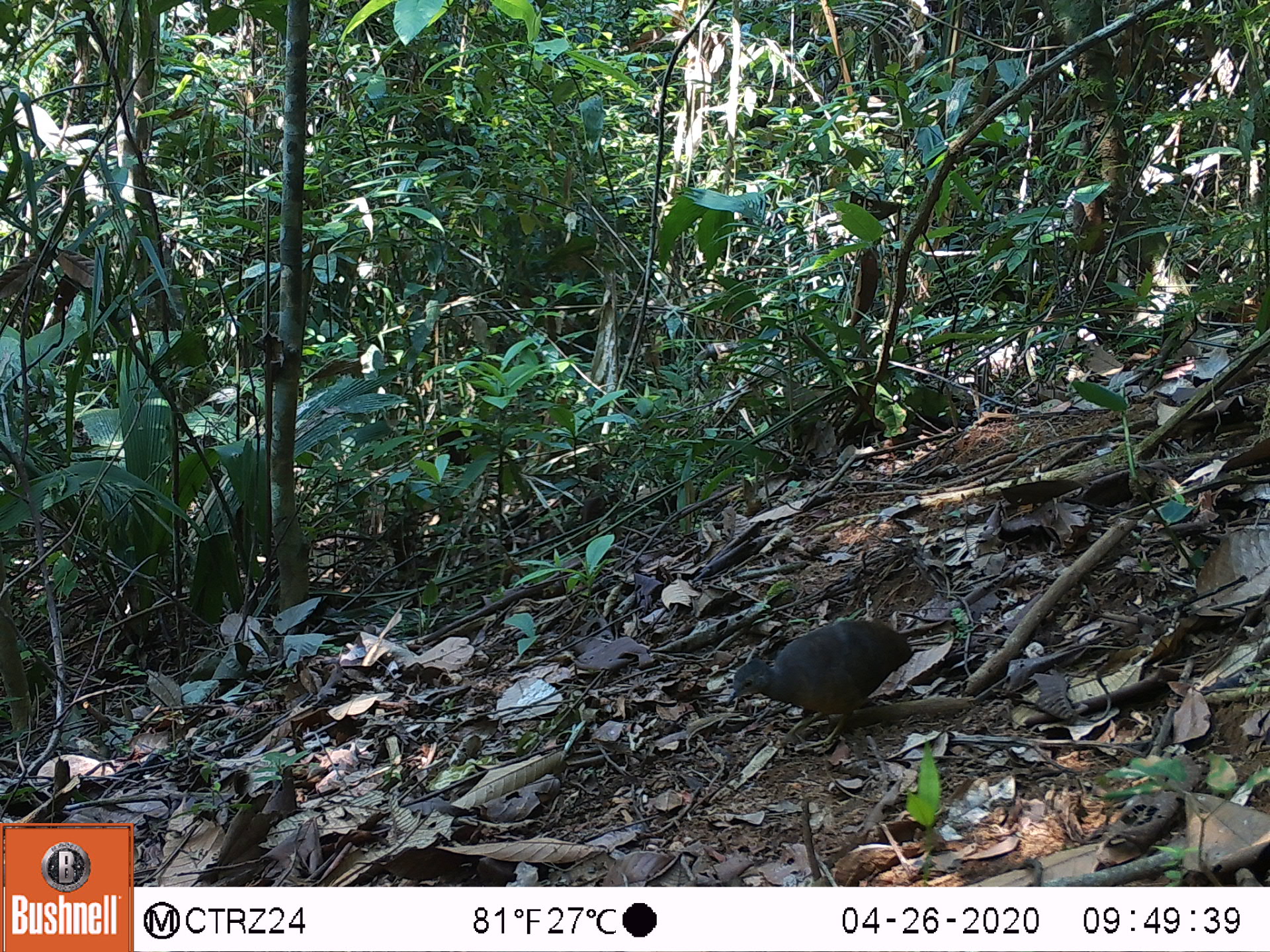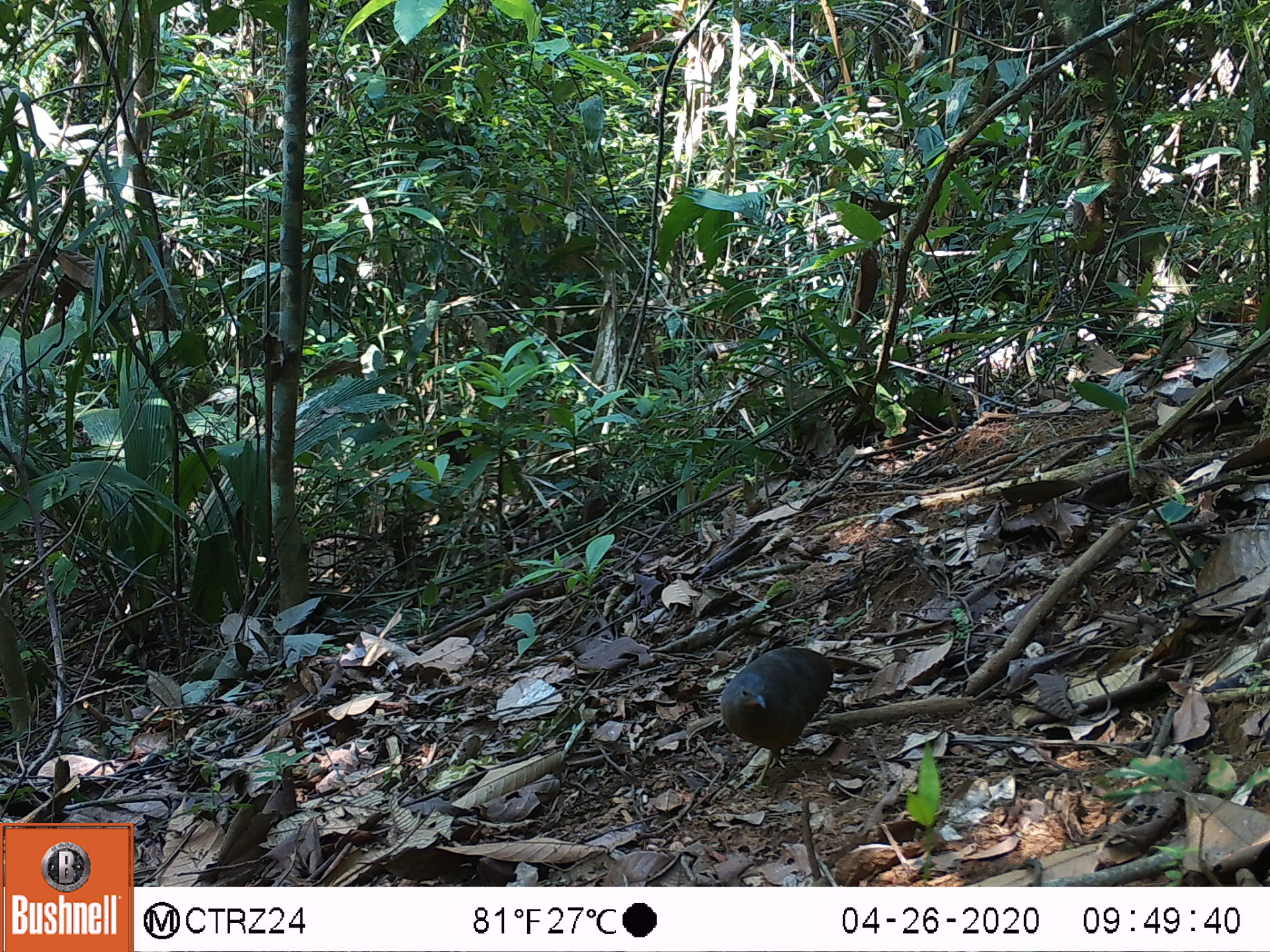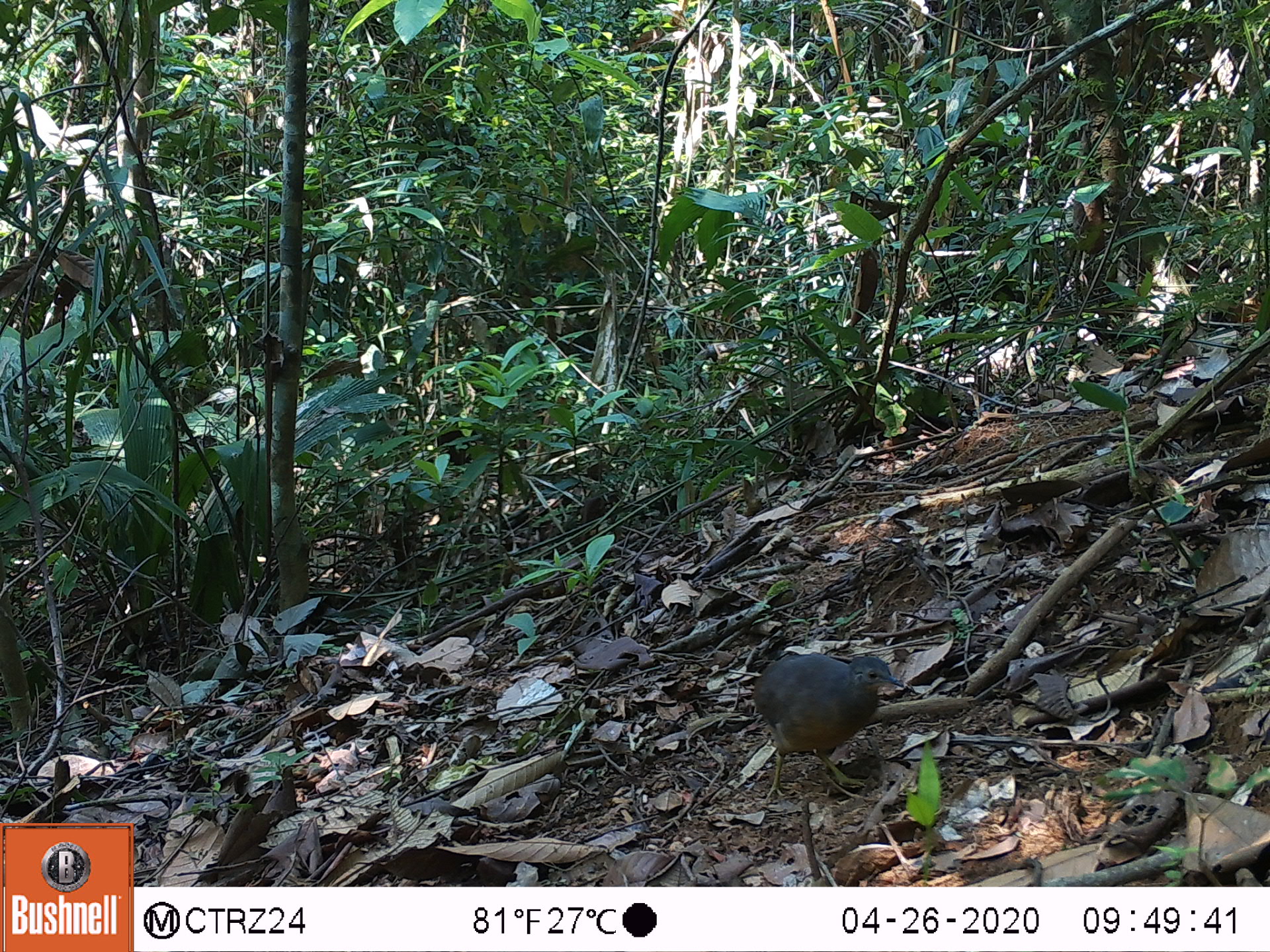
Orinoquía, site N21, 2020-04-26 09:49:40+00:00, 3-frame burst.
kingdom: Animalia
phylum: Chordata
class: Aves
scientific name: Aves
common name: bird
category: unknown bird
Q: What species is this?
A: Unknown bird (bird) (Aves).